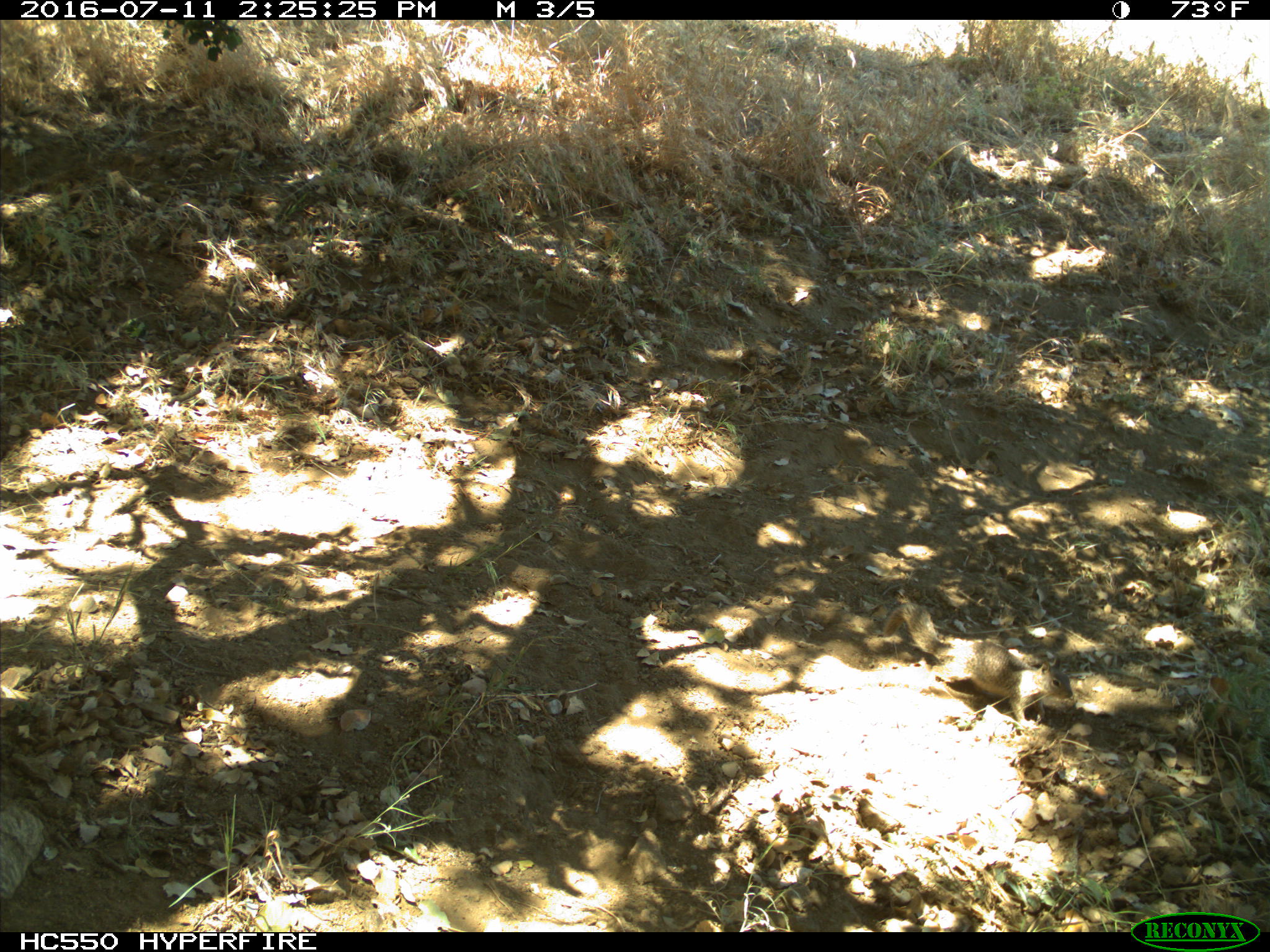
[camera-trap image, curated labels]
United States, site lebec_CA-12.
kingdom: Animalia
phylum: Chordata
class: Mammalia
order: Rodentia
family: Sciuridae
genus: Otospermophilus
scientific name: Otospermophilus beecheyi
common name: california ground squirrel